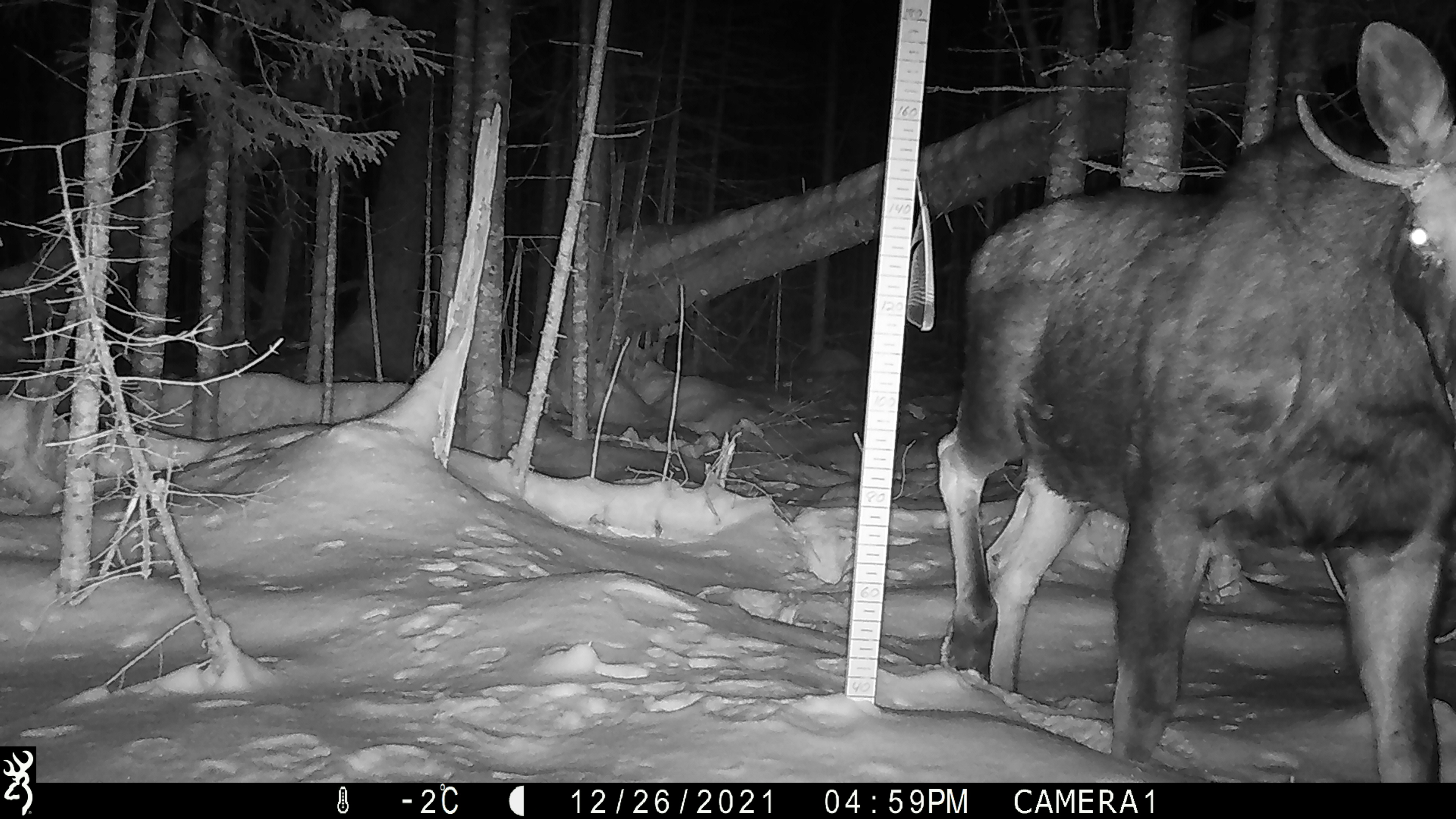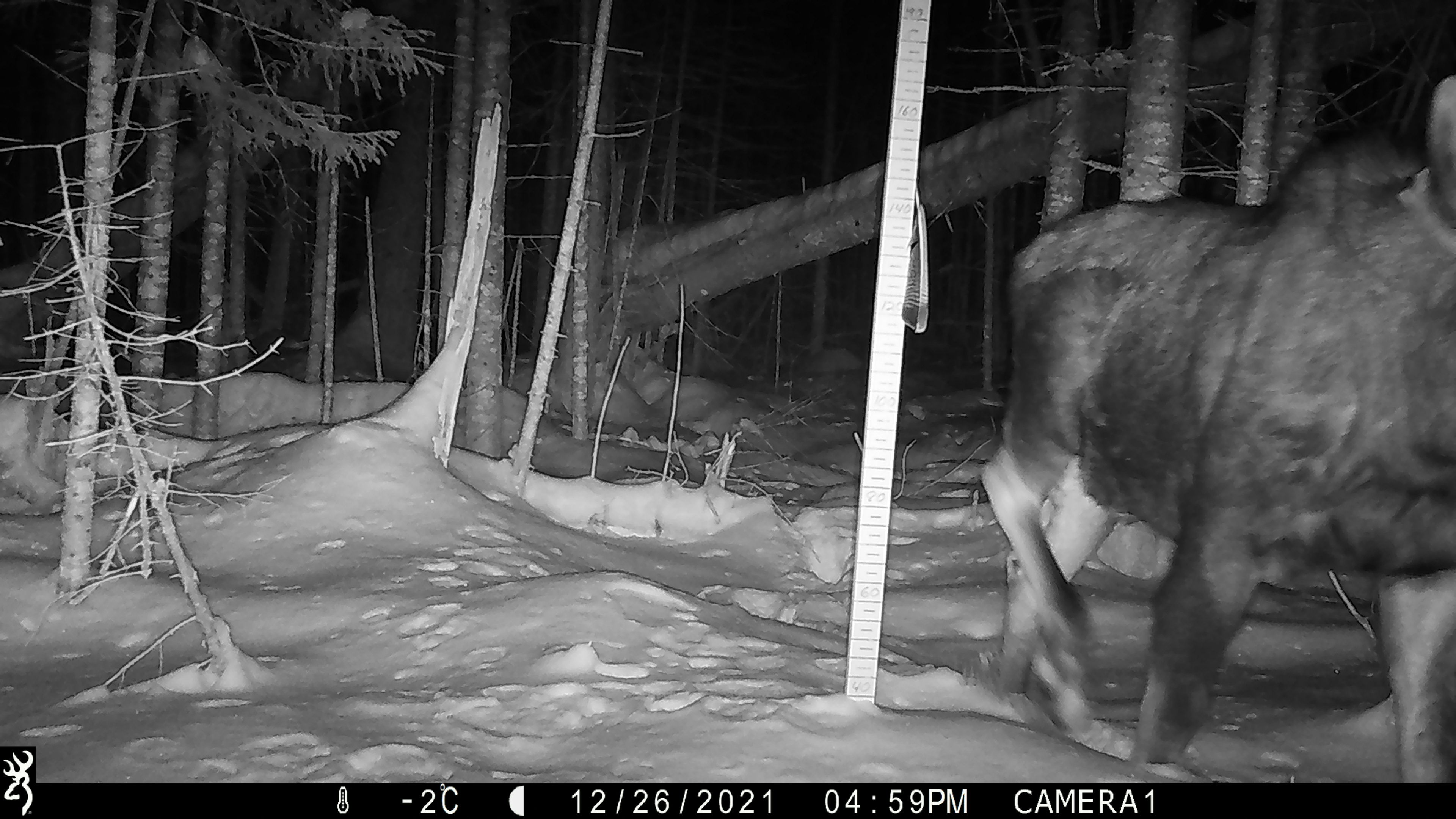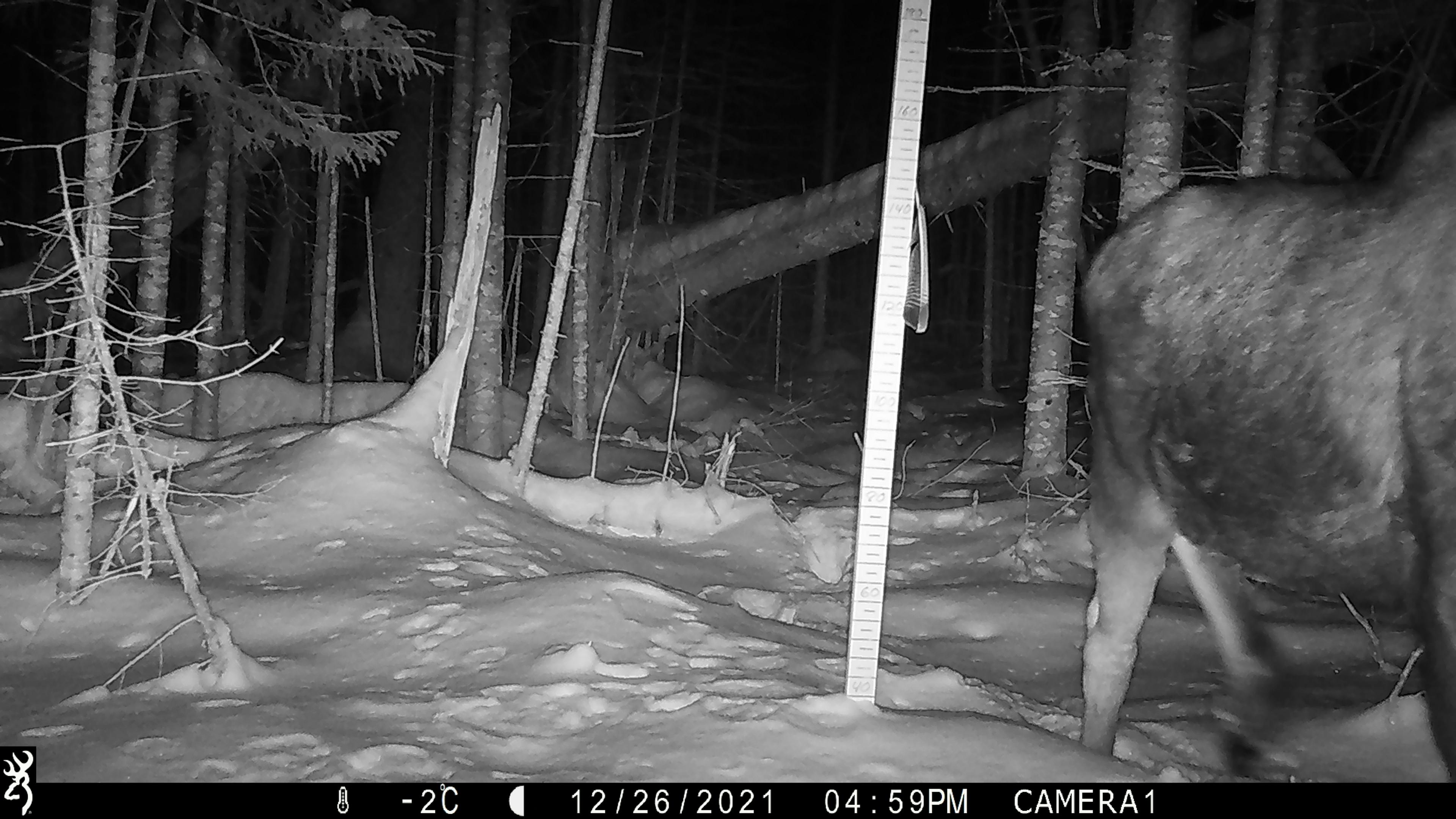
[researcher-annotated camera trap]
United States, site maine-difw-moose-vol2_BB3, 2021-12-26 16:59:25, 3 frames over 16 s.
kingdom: Animalia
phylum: Chordata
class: Mammalia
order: Artiodactyla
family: Cervidae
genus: Alces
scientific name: Alces alces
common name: moose